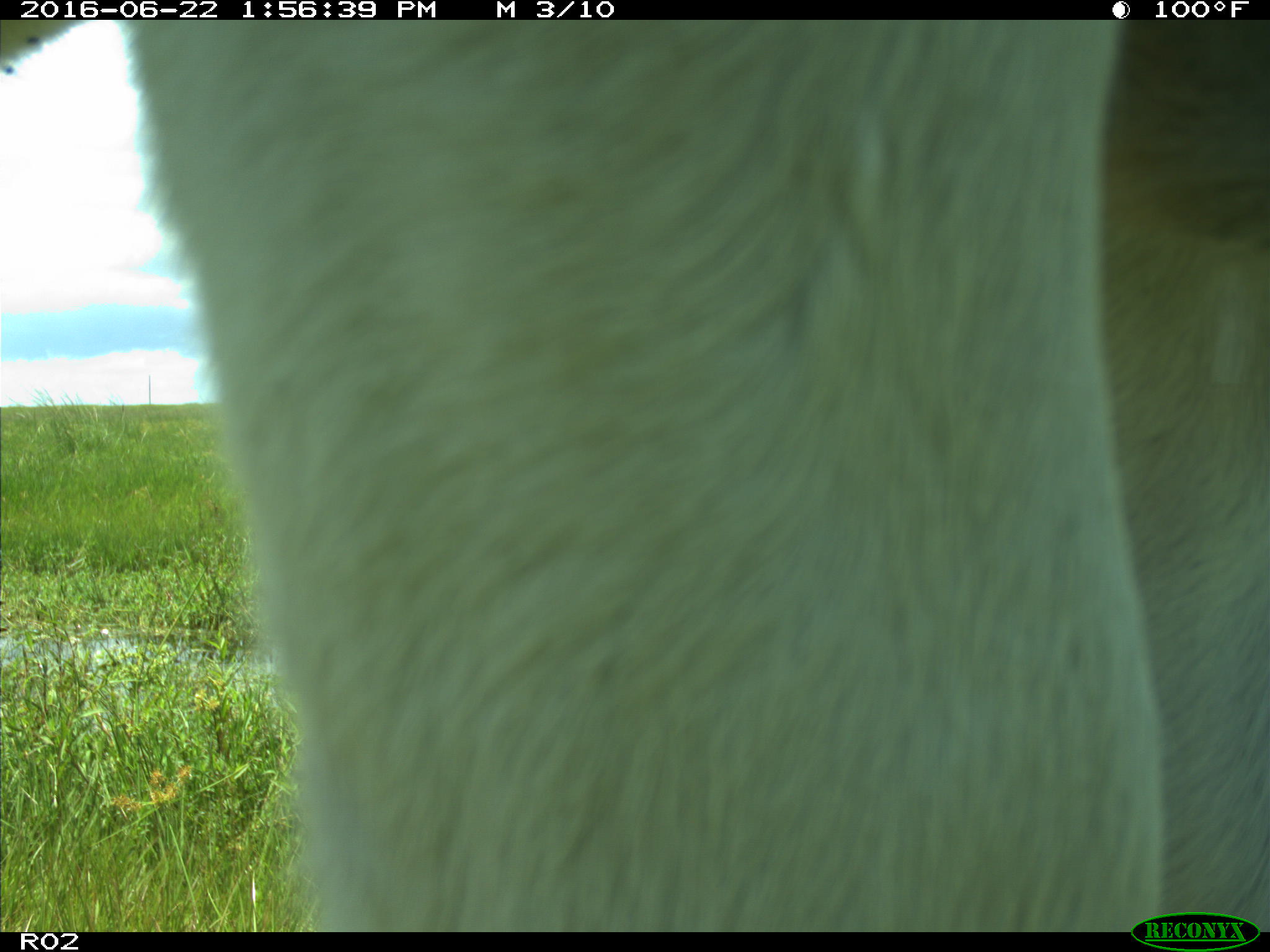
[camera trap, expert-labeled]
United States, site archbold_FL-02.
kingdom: Animalia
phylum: Chordata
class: Mammalia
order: Artiodactyla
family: Bovidae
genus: Bos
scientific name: Bos taurus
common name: domestic cow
Bos taurus (domestic cow).